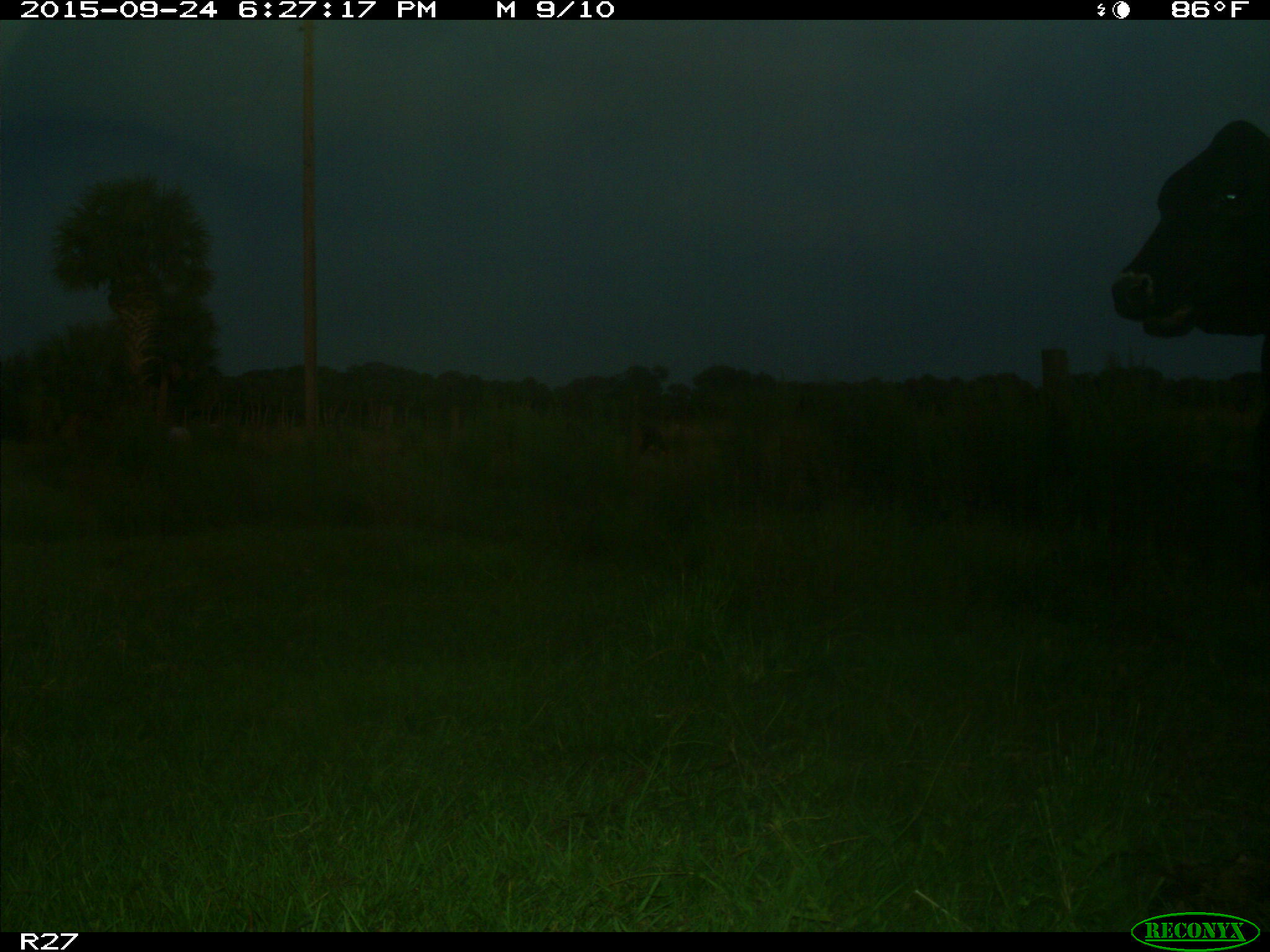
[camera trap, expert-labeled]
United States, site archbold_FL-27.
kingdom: Animalia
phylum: Chordata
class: Mammalia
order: Artiodactyla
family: Bovidae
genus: Bos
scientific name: Bos taurus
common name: domestic cow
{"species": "Bos taurus (domestic cow)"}